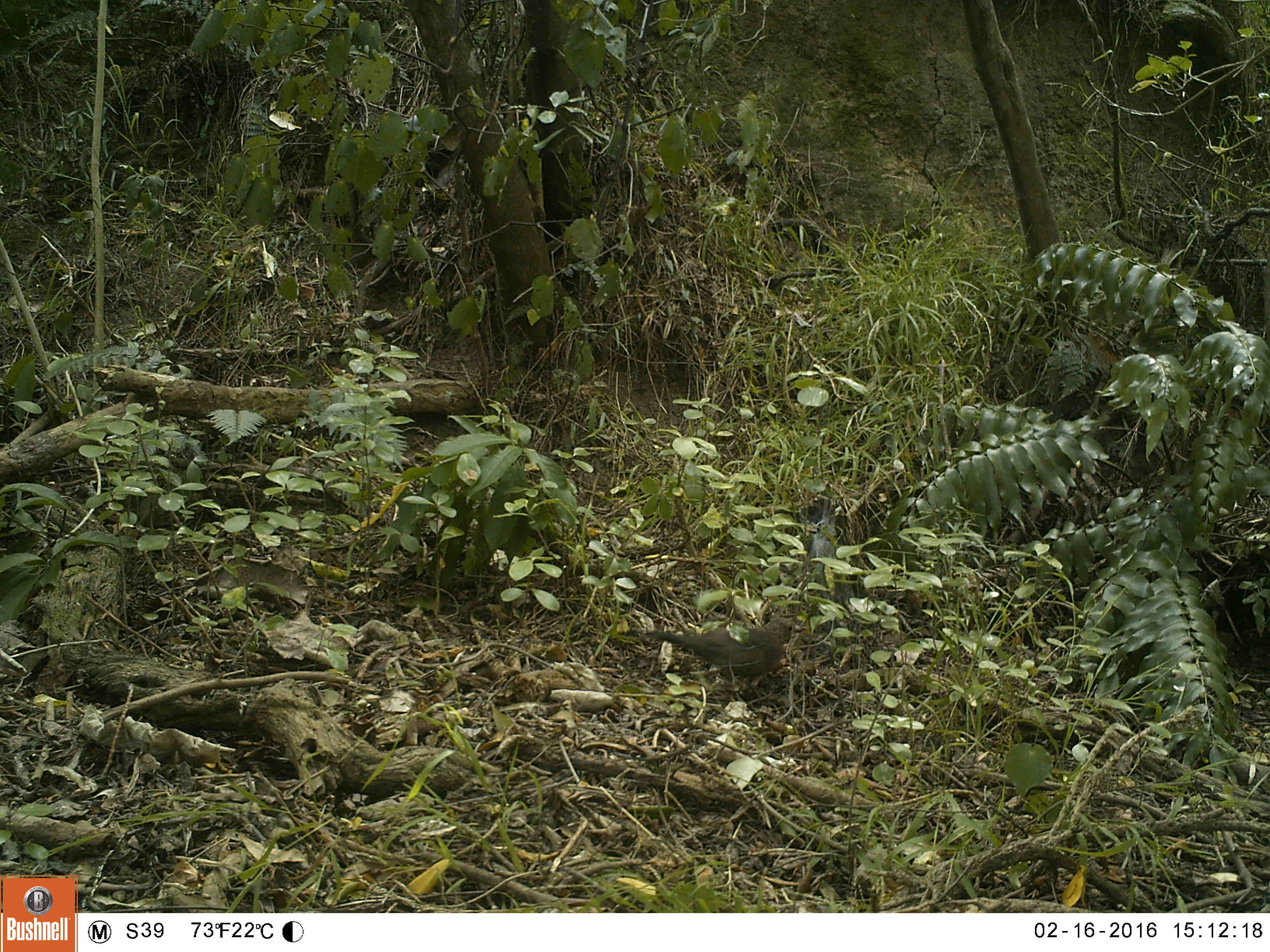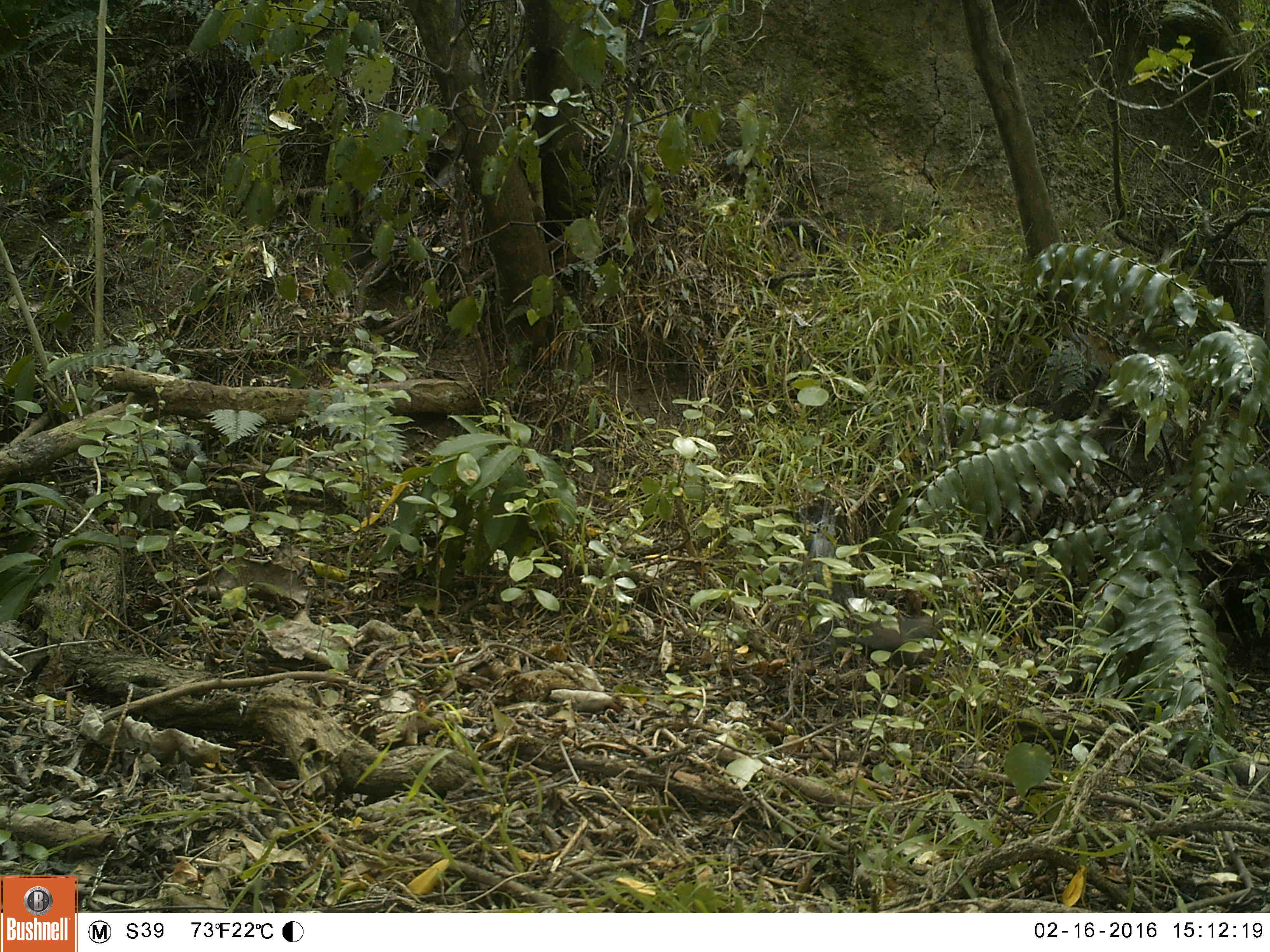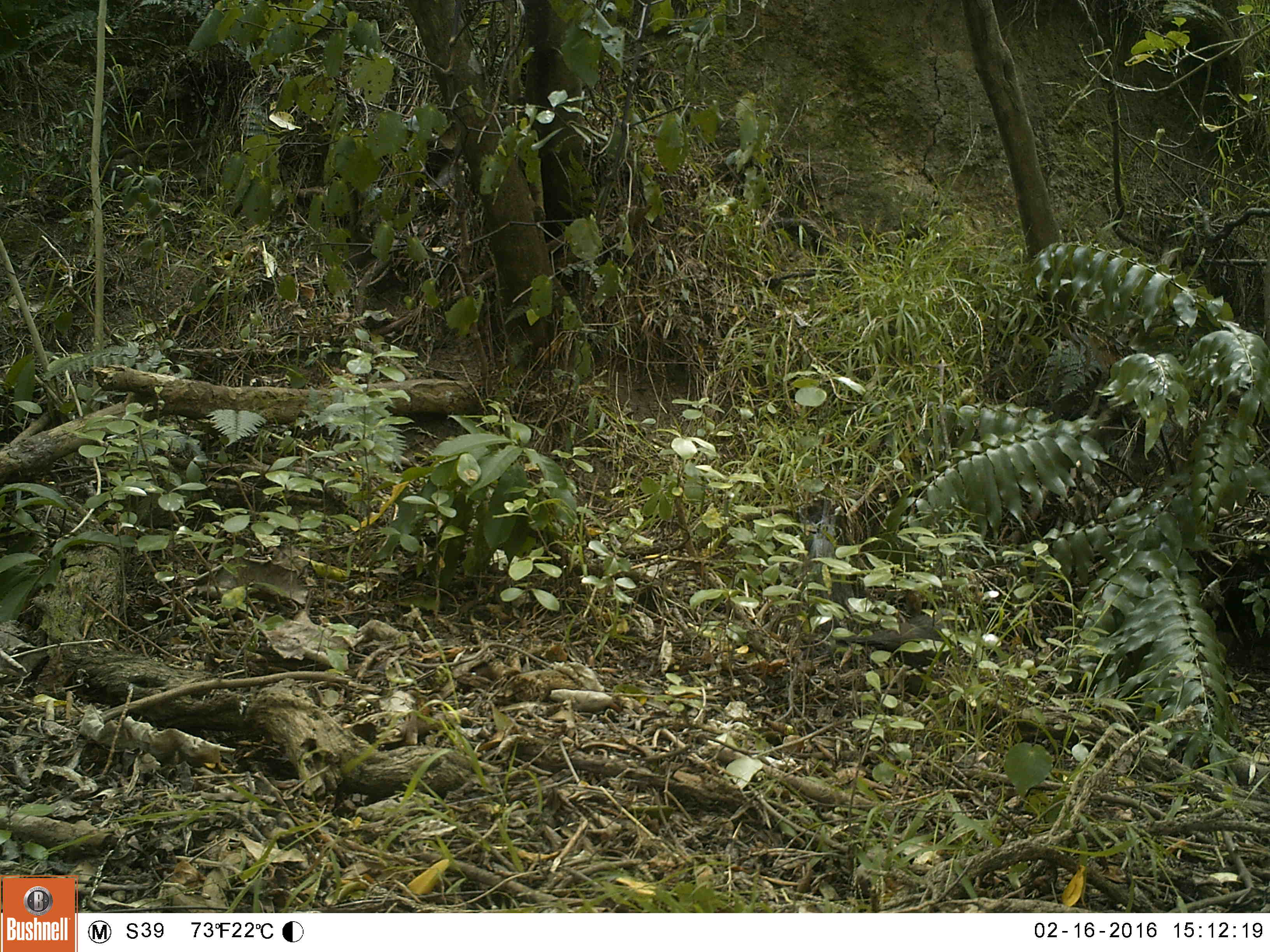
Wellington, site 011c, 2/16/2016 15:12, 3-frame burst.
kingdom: Animalia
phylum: Chordata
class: Aves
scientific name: Aves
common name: bird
Bird (Aves).